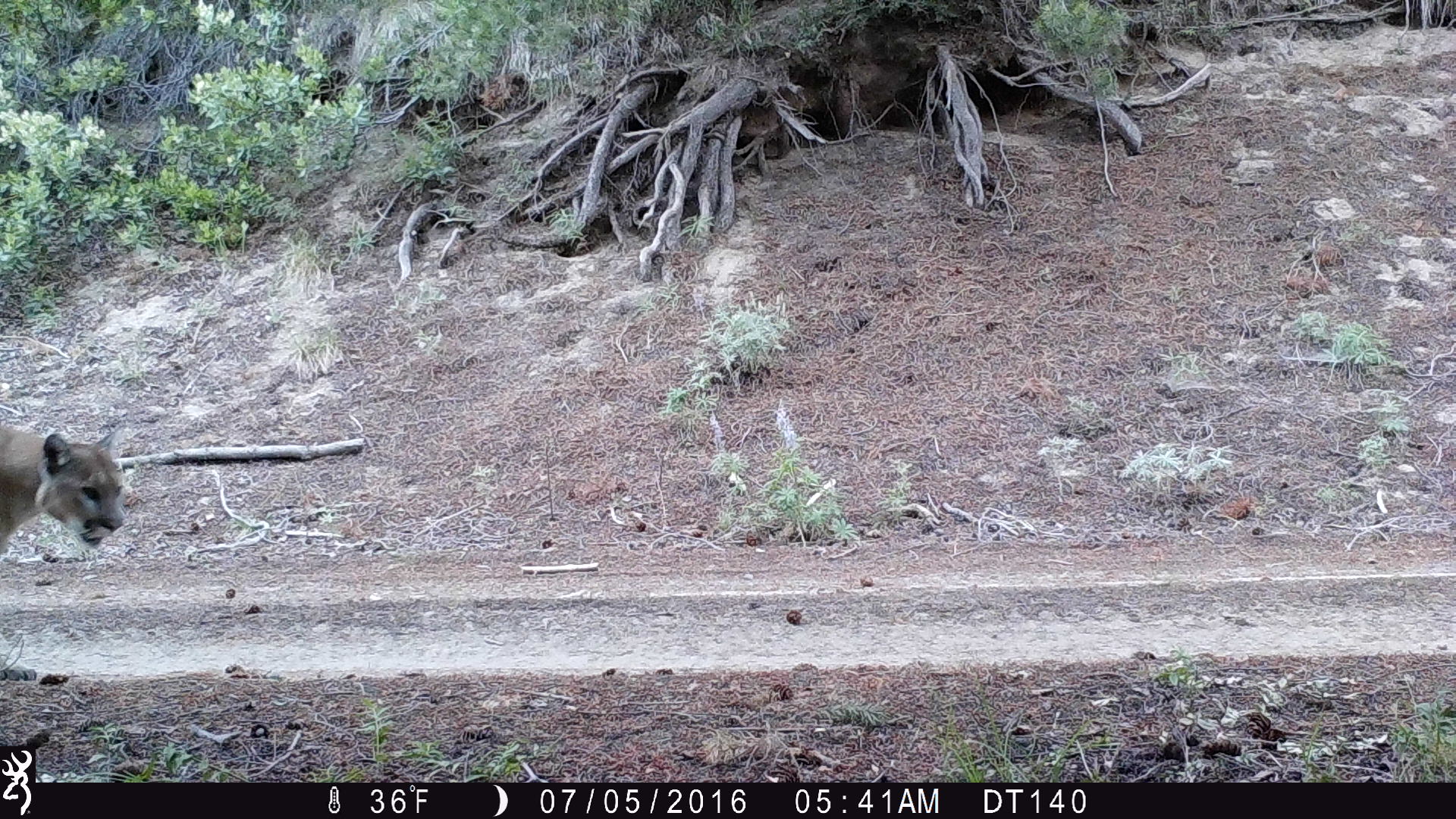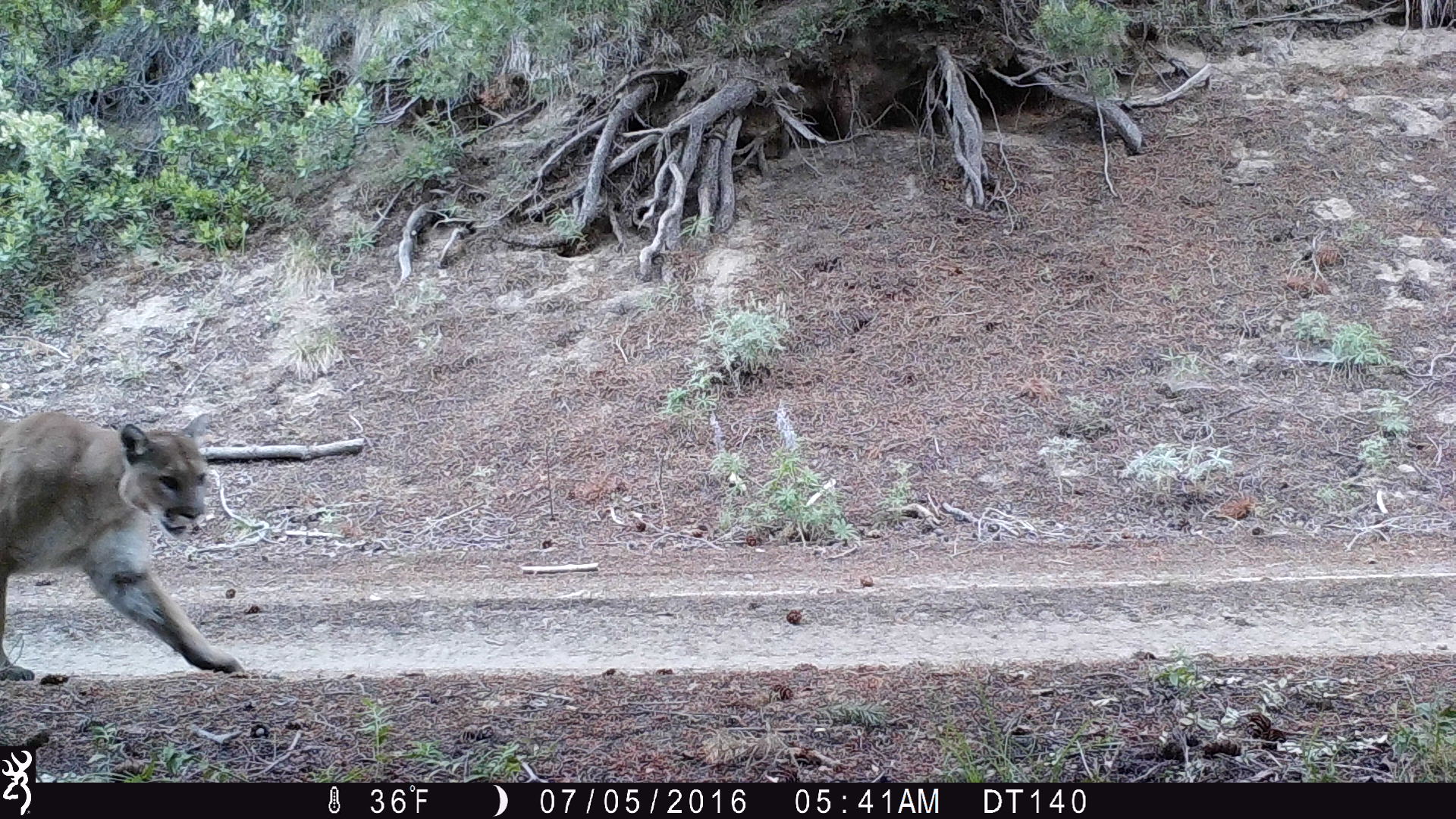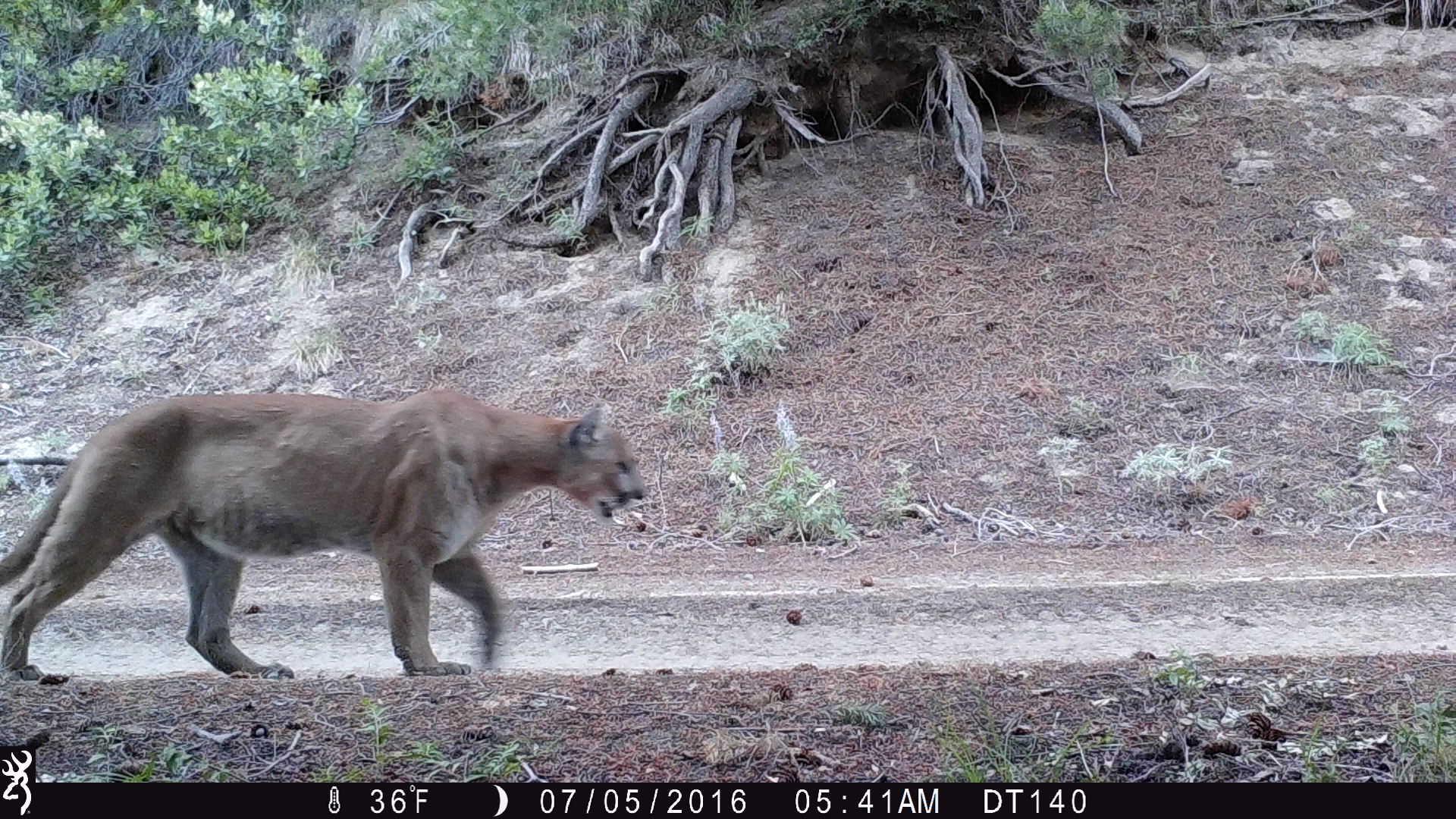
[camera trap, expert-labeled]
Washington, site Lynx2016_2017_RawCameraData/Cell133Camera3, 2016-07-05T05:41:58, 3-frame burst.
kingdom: Animalia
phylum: Chordata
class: Mammalia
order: Carnivora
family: Felidae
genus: Puma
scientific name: Puma concolor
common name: mountain lion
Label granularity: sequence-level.